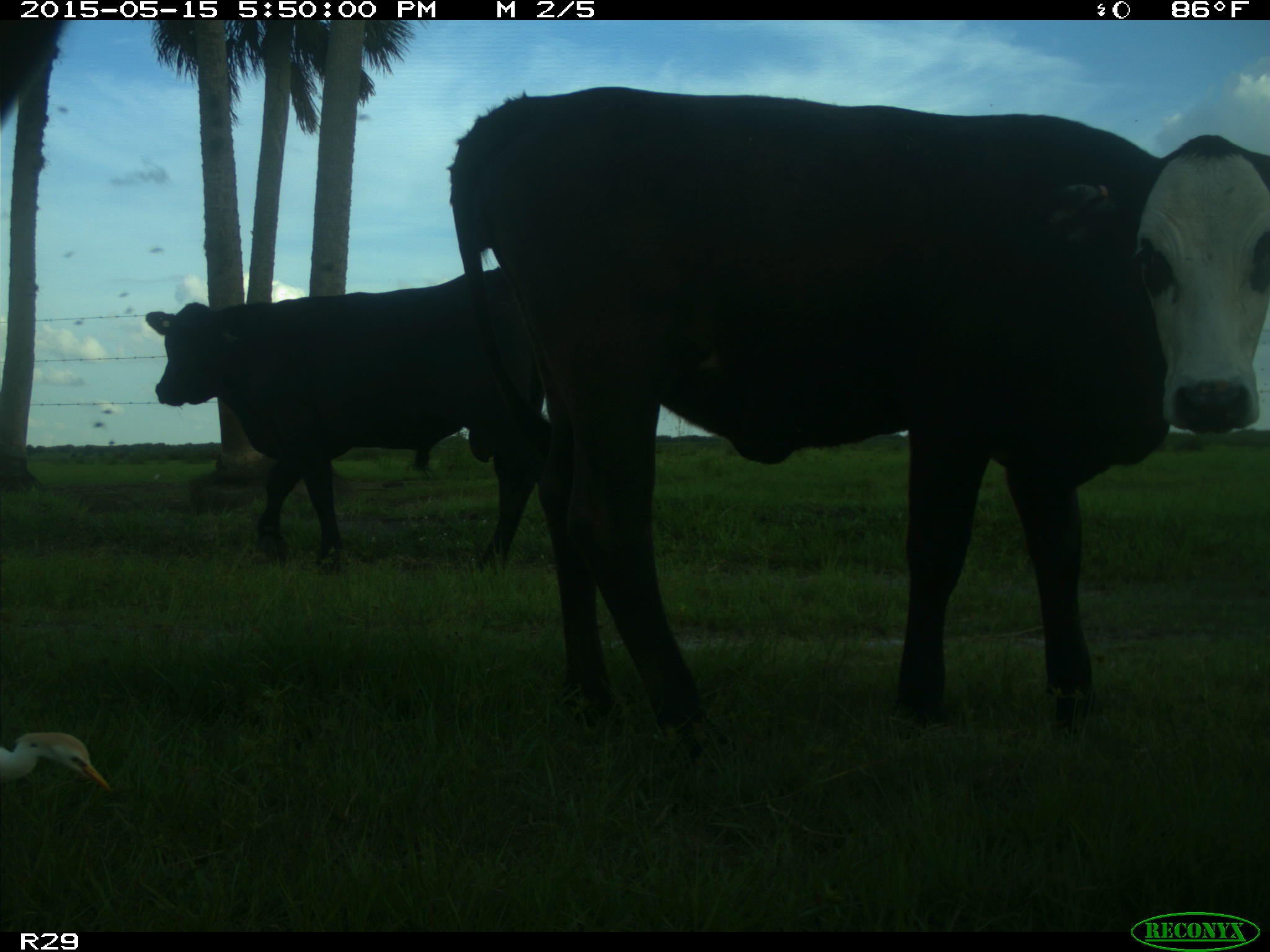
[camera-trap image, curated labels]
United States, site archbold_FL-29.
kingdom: Animalia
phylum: Chordata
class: Mammalia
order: Artiodactyla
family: Bovidae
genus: Bos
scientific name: Bos taurus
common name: domestic cow